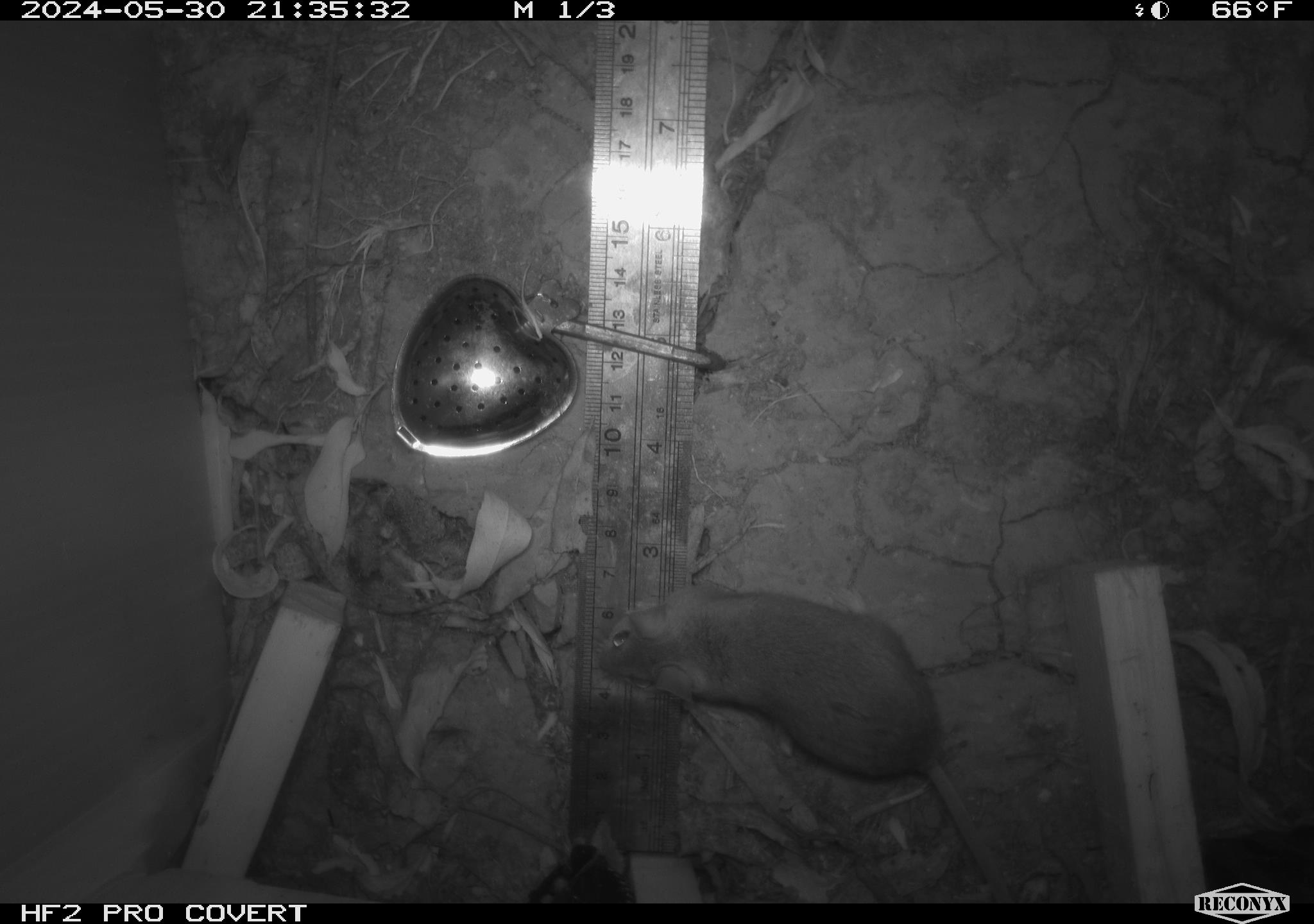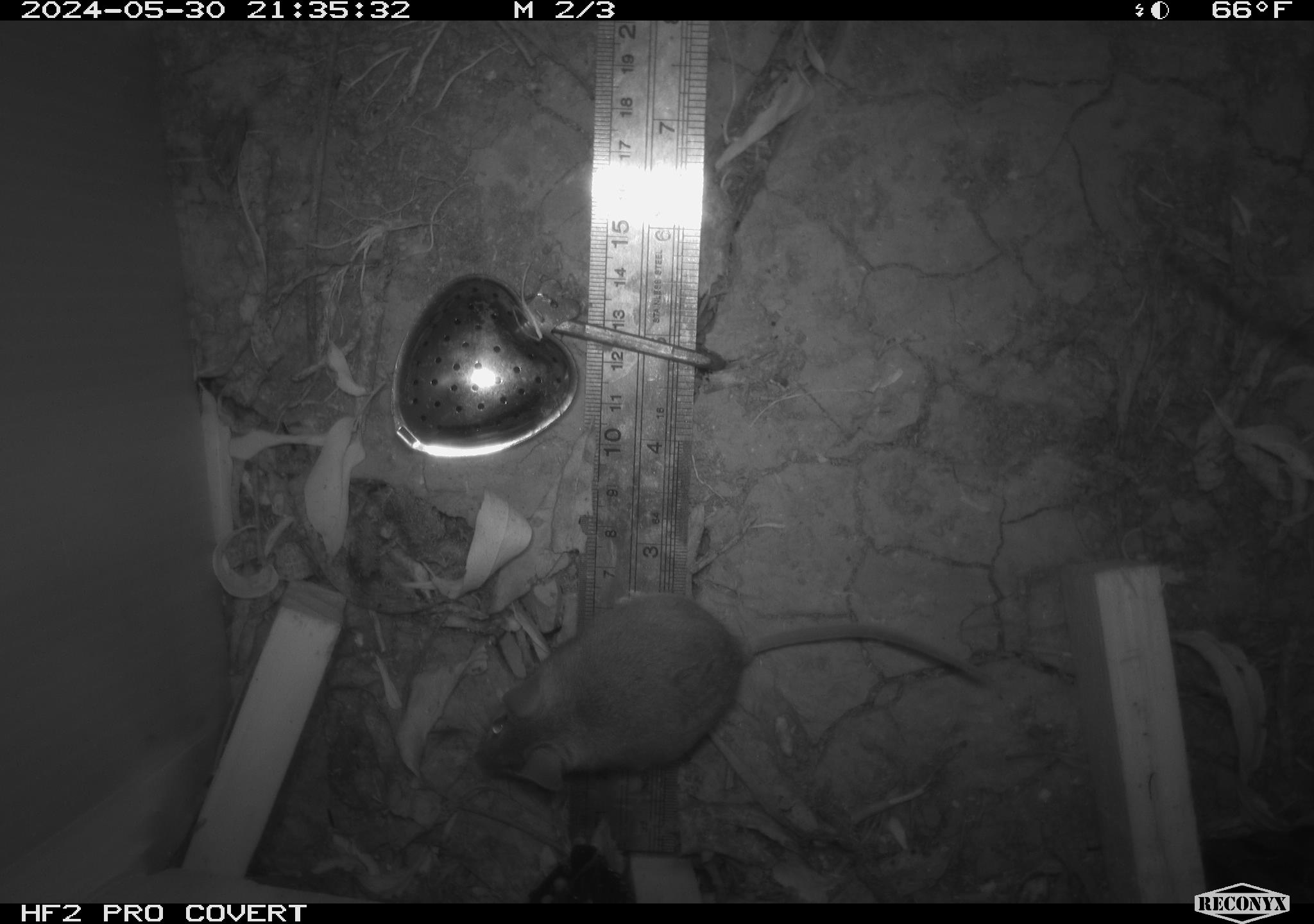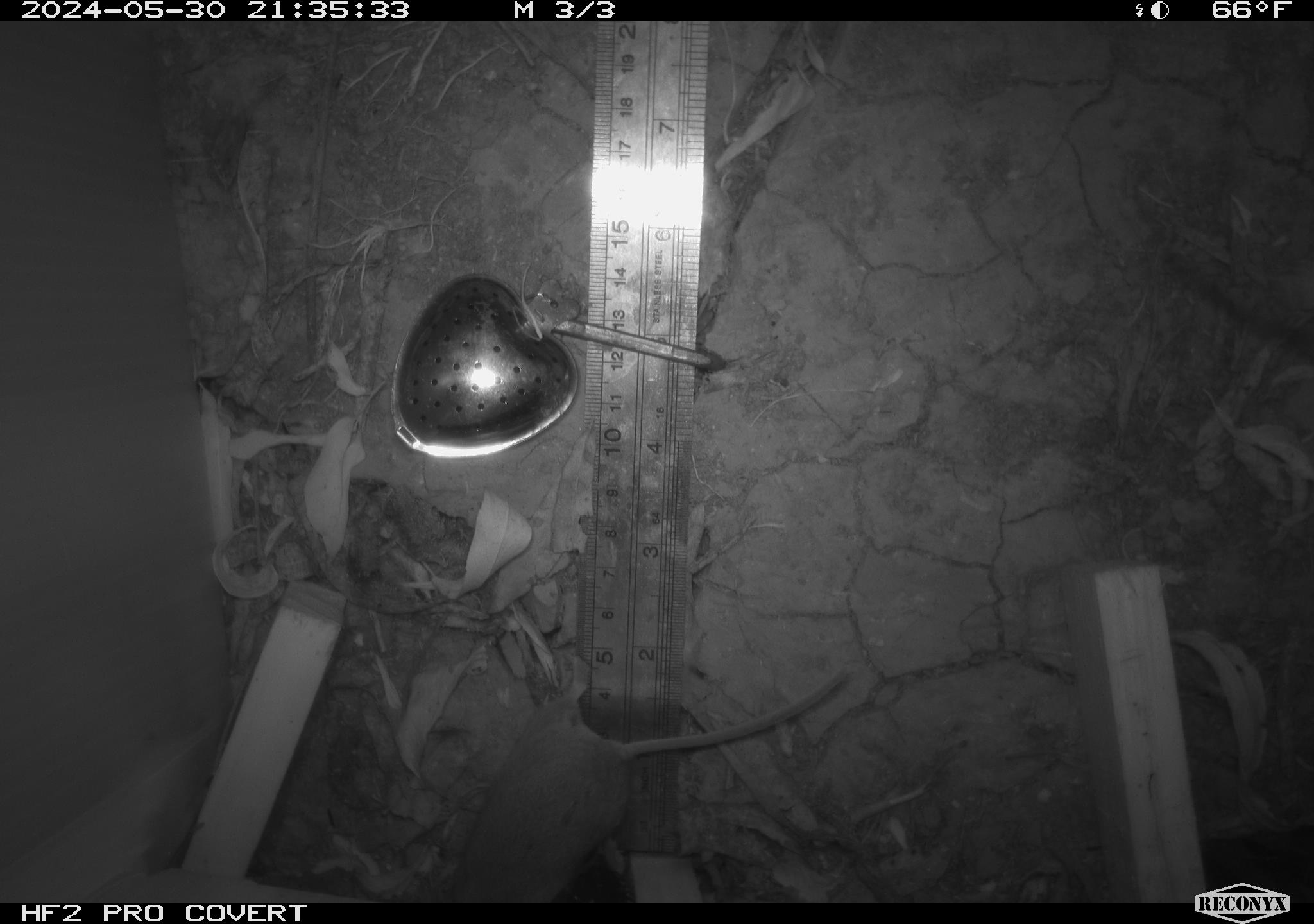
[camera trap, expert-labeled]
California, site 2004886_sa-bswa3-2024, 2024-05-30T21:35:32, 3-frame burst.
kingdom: Animalia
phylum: Chordata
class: Mammalia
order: Rodentia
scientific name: Rodentia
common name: mouse species